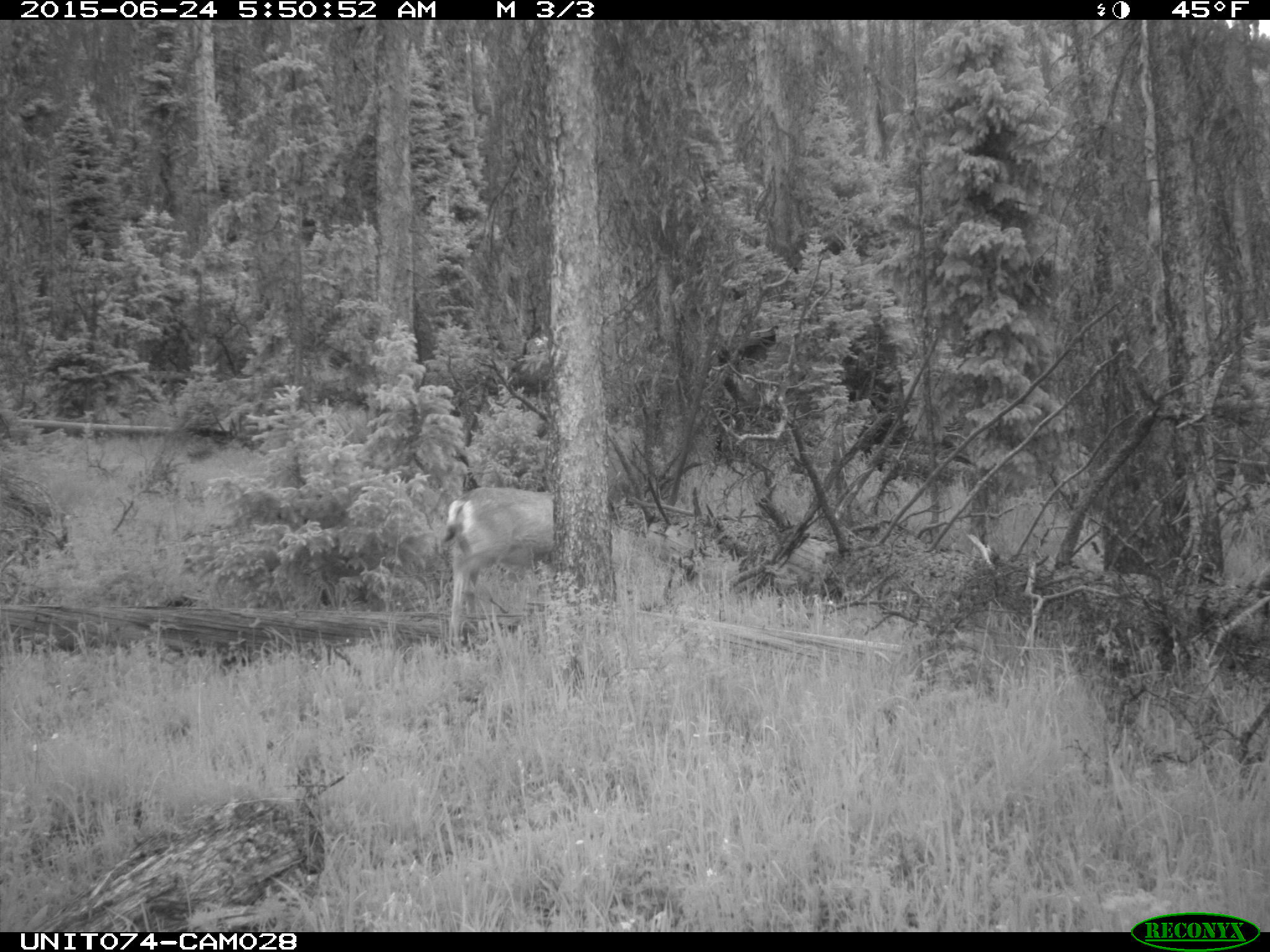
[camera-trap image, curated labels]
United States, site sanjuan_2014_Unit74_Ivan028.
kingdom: Animalia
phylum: Chordata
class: Mammalia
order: Artiodactyla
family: Cervidae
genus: Odocoileus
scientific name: Odocoileus hemionus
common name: mule deer